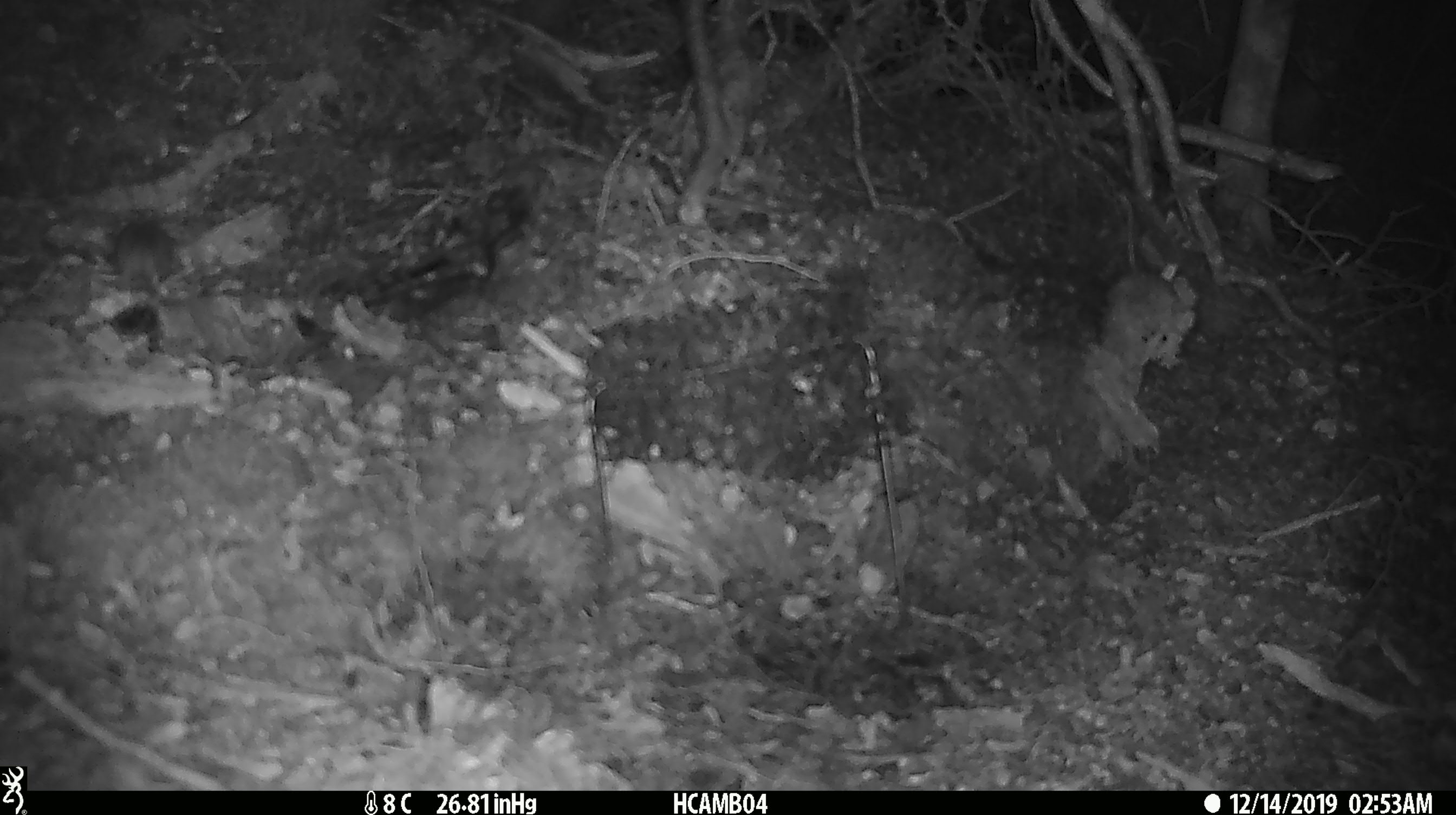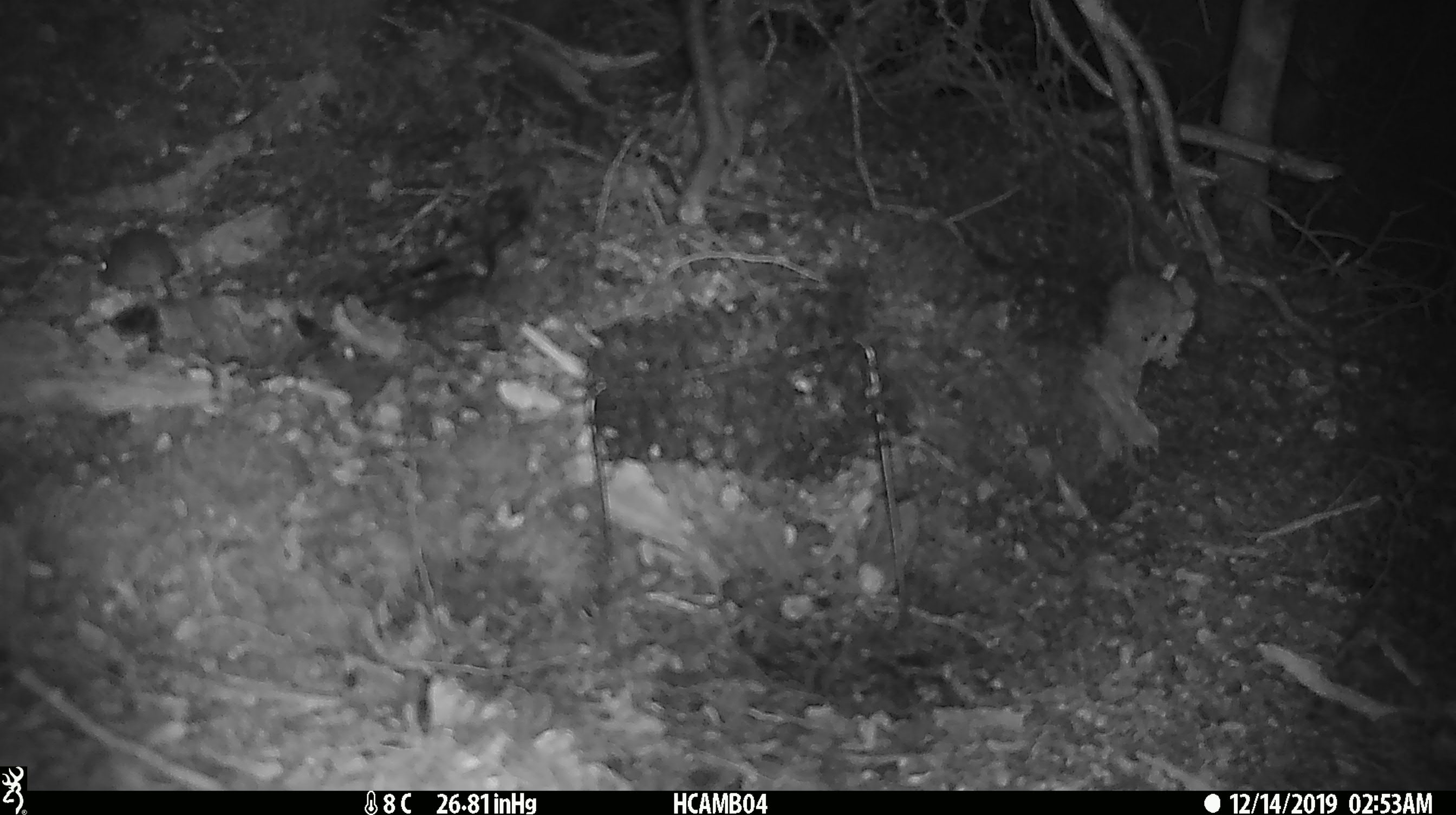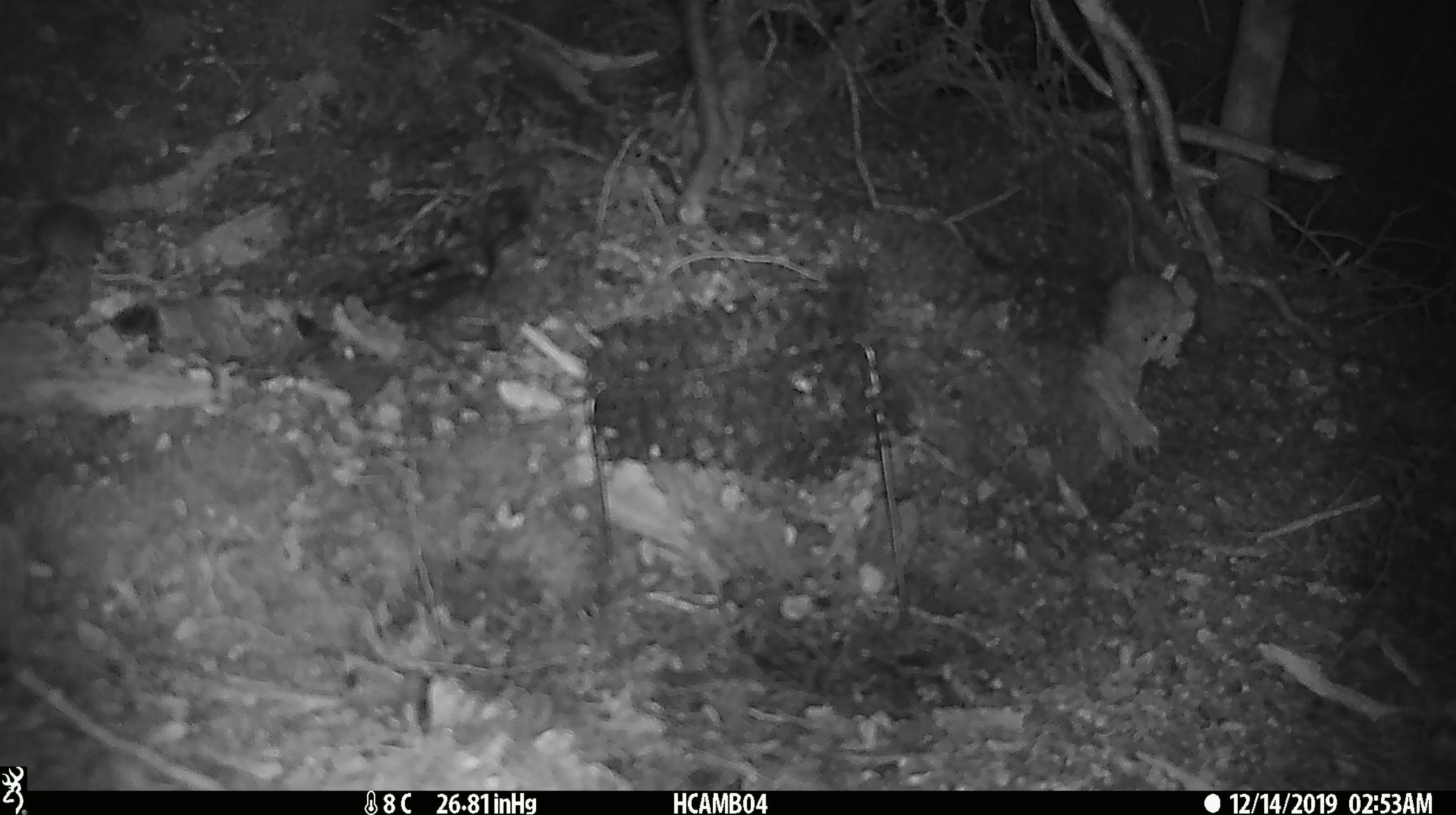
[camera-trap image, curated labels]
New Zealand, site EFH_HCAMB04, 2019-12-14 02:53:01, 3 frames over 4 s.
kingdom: Animalia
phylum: Chordata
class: Mammalia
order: Rodentia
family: Muridae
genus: Mus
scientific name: Mus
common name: mouse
Mouse (Mus).